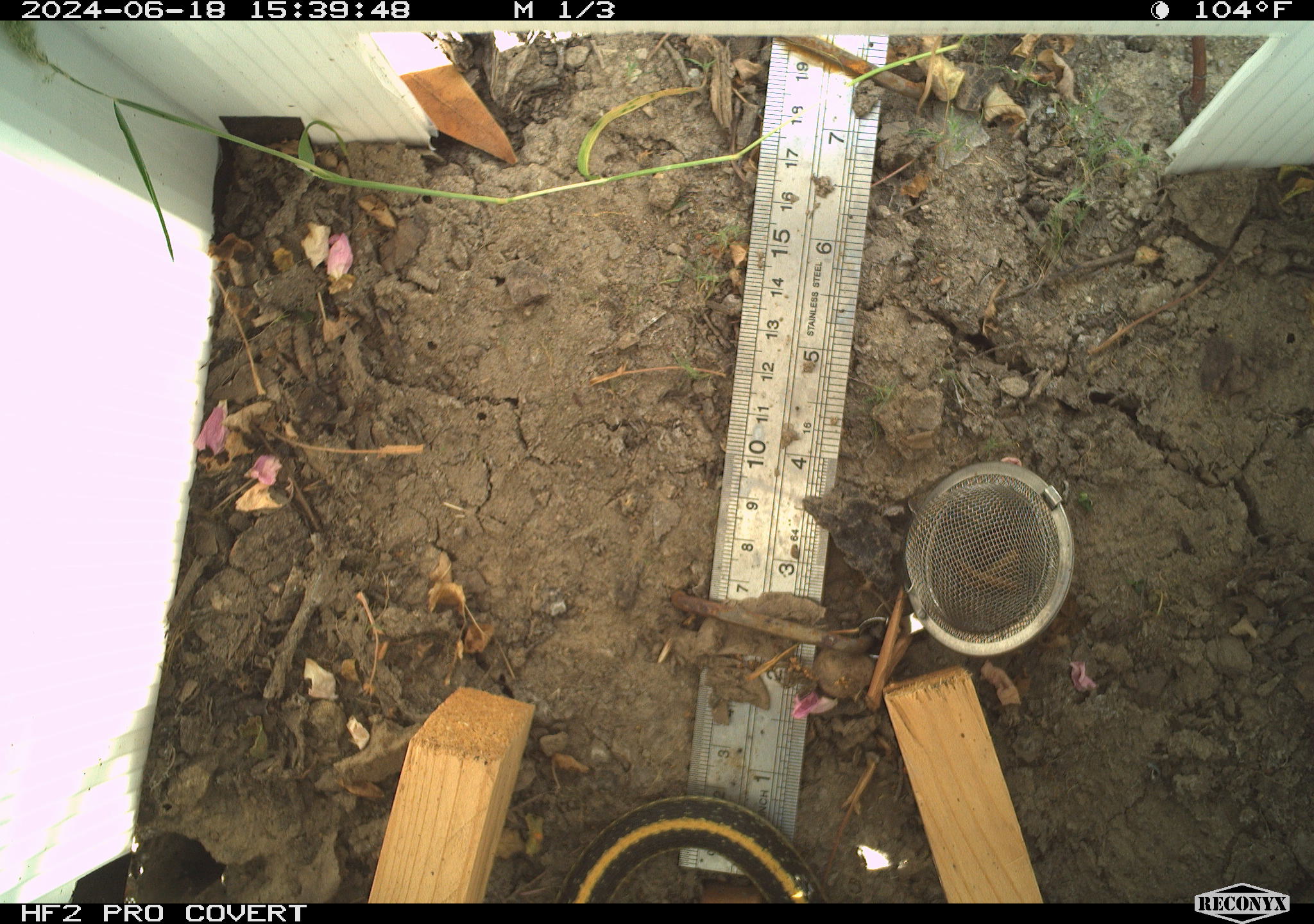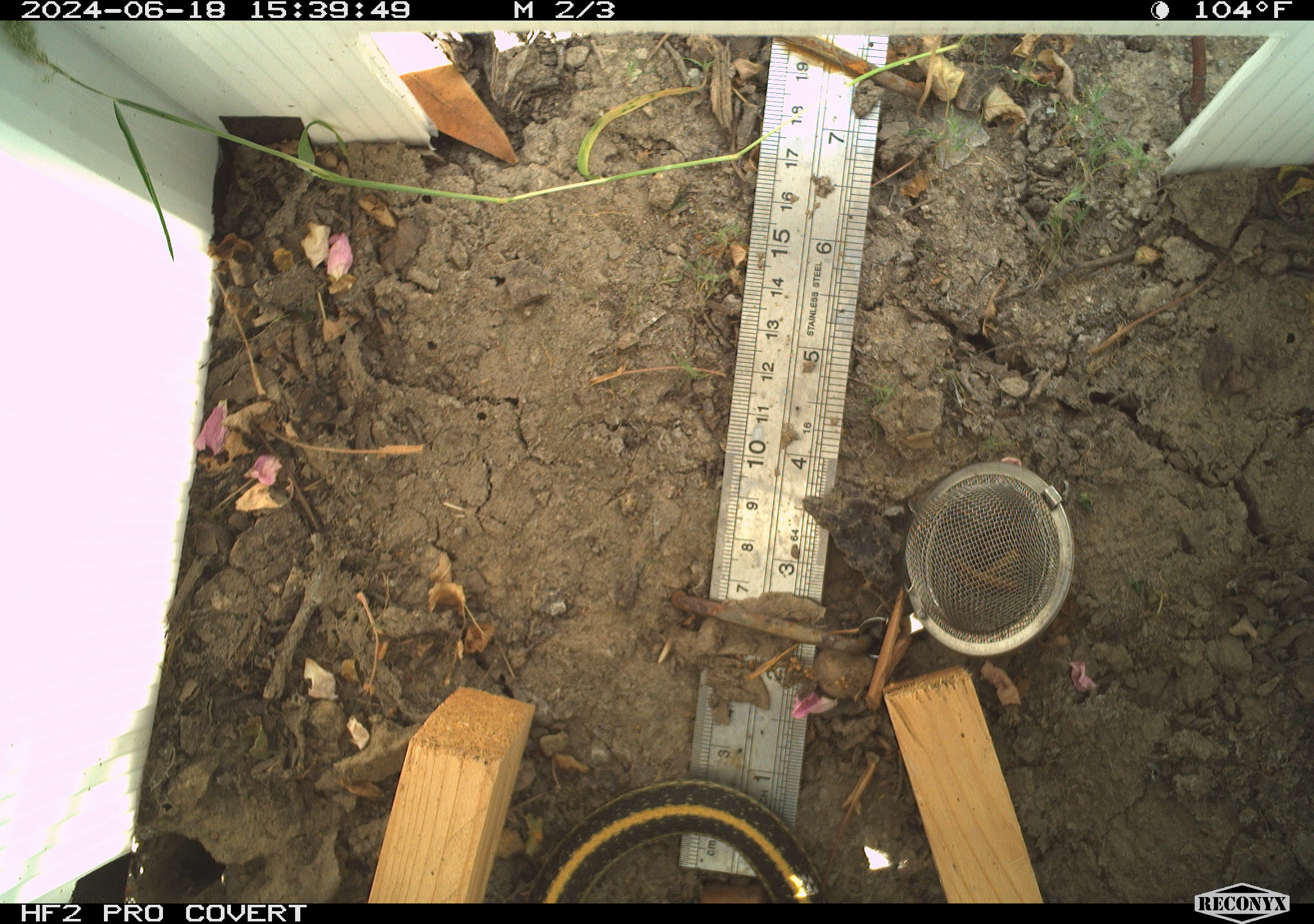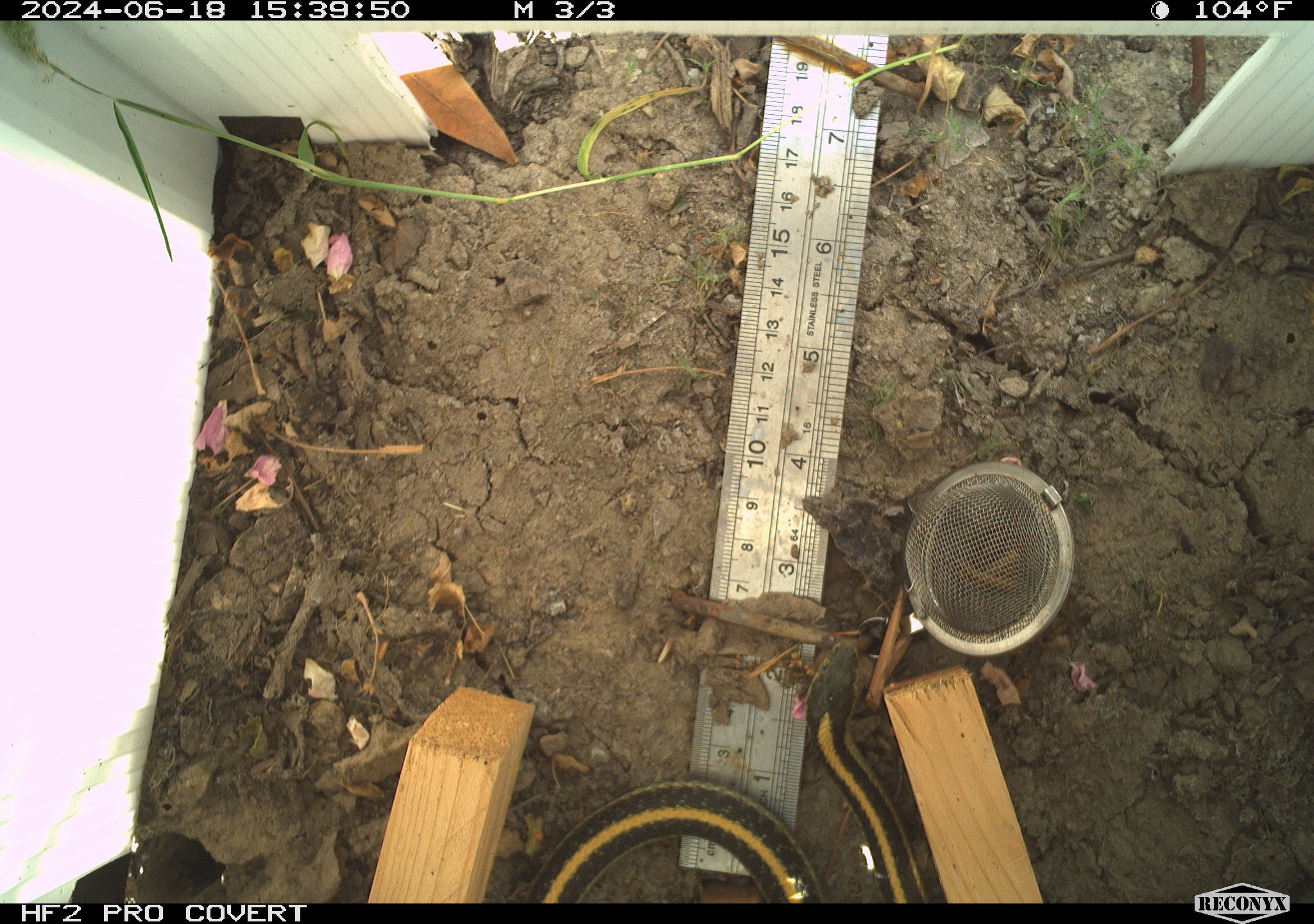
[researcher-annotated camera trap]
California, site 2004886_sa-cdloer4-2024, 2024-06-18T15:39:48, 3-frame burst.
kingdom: Animalia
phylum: Chordata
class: Reptilia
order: Squamata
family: Colubridae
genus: Thamnophis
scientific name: Thamnophis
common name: american gartersnakes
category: thamnophis species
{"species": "thamnophis species (american gartersnakes) (Thamnophis)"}